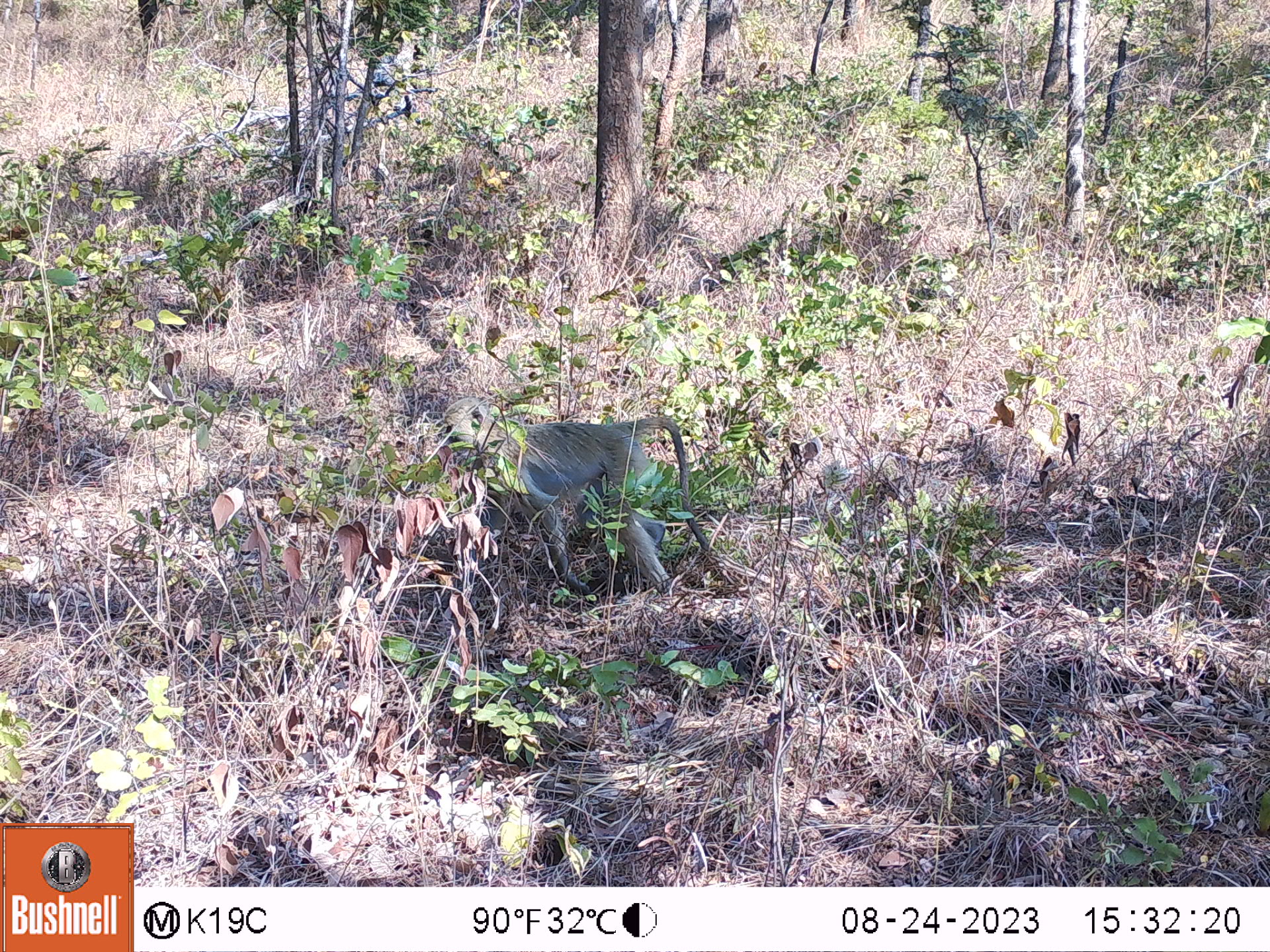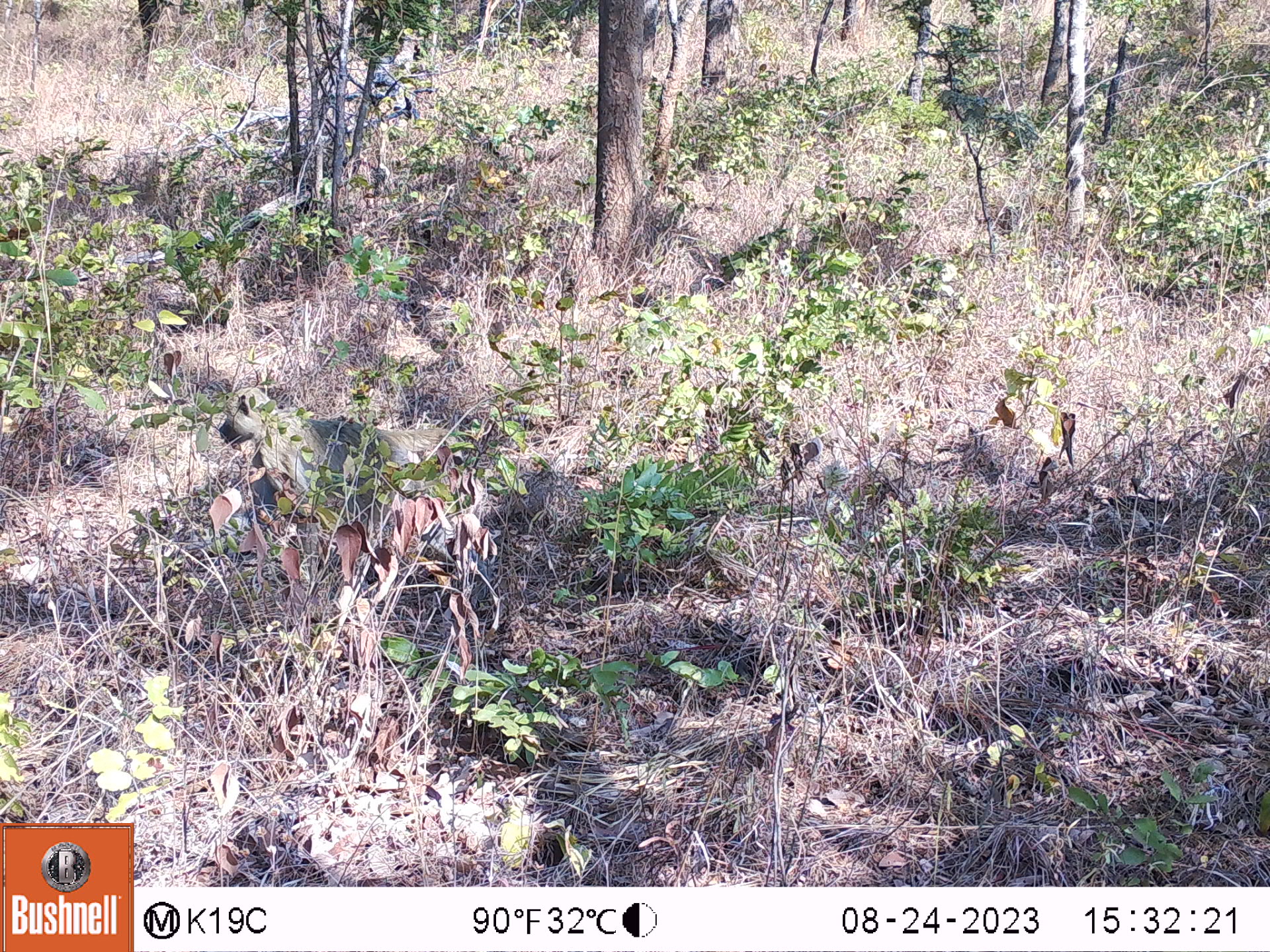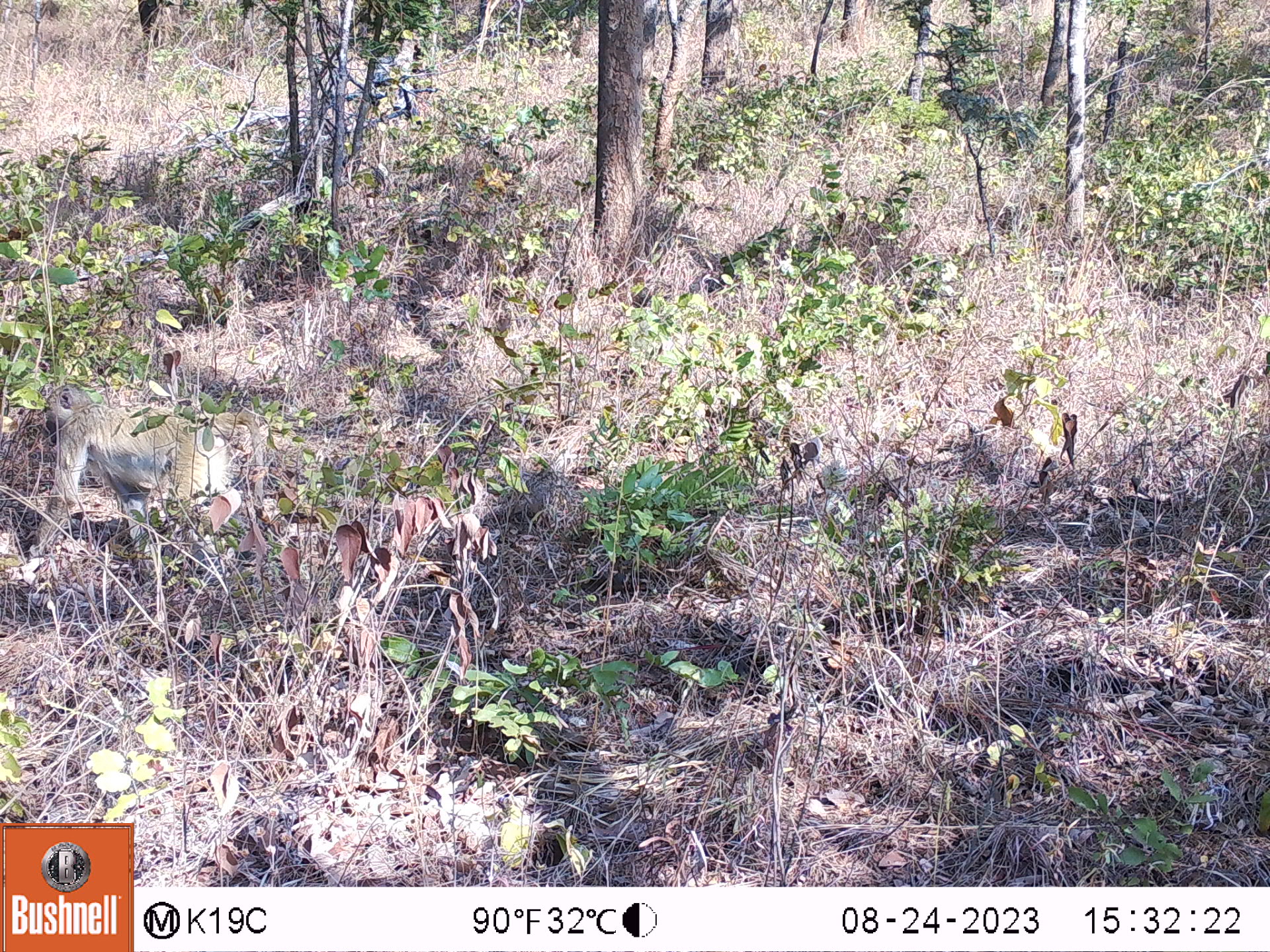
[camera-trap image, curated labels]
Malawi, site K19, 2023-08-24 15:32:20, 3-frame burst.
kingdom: Animalia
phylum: Chordata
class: Mammalia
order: Primates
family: Cercopithecidae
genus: Papio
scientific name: Papio cynocephalus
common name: yellow baboon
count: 1